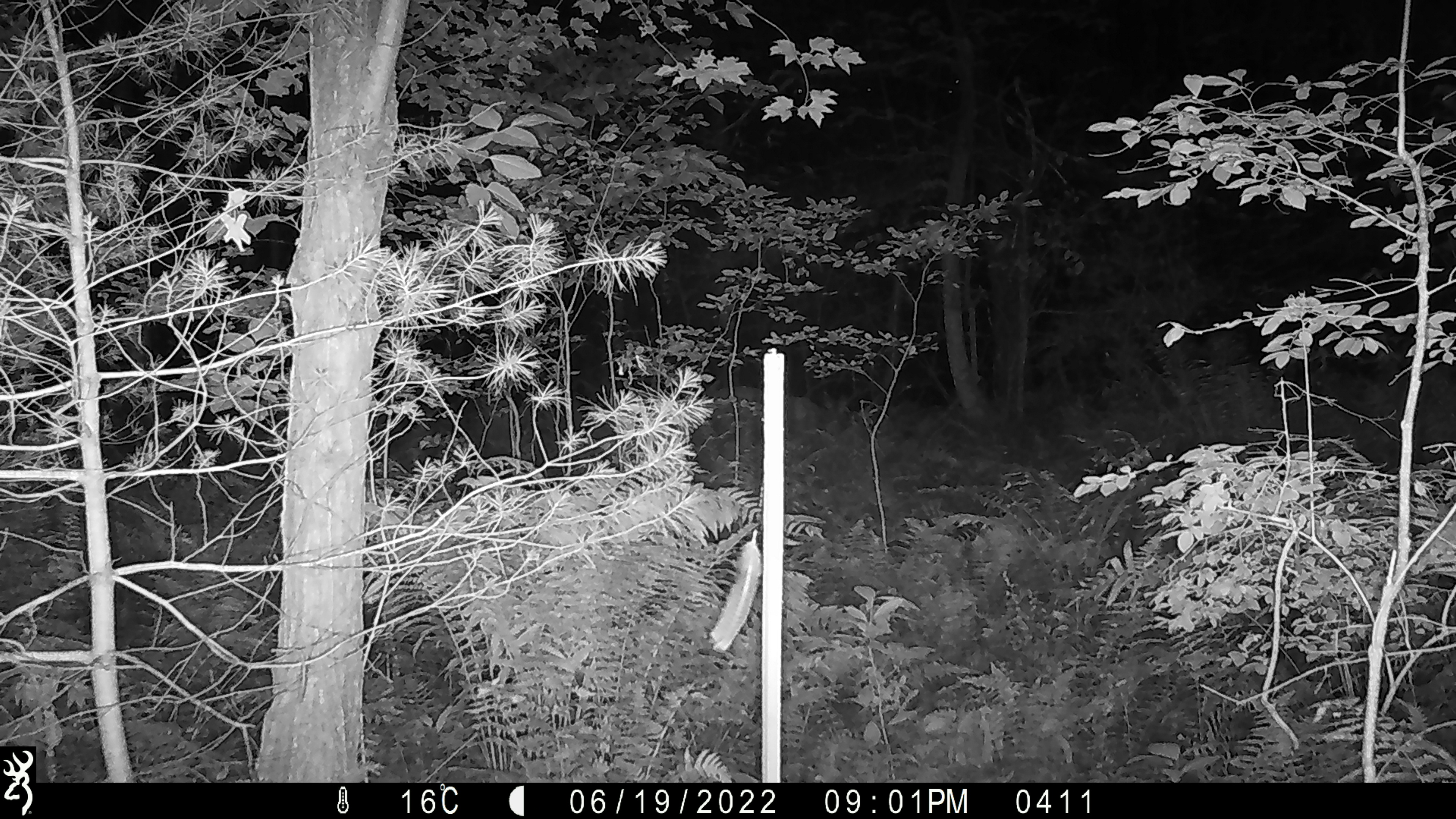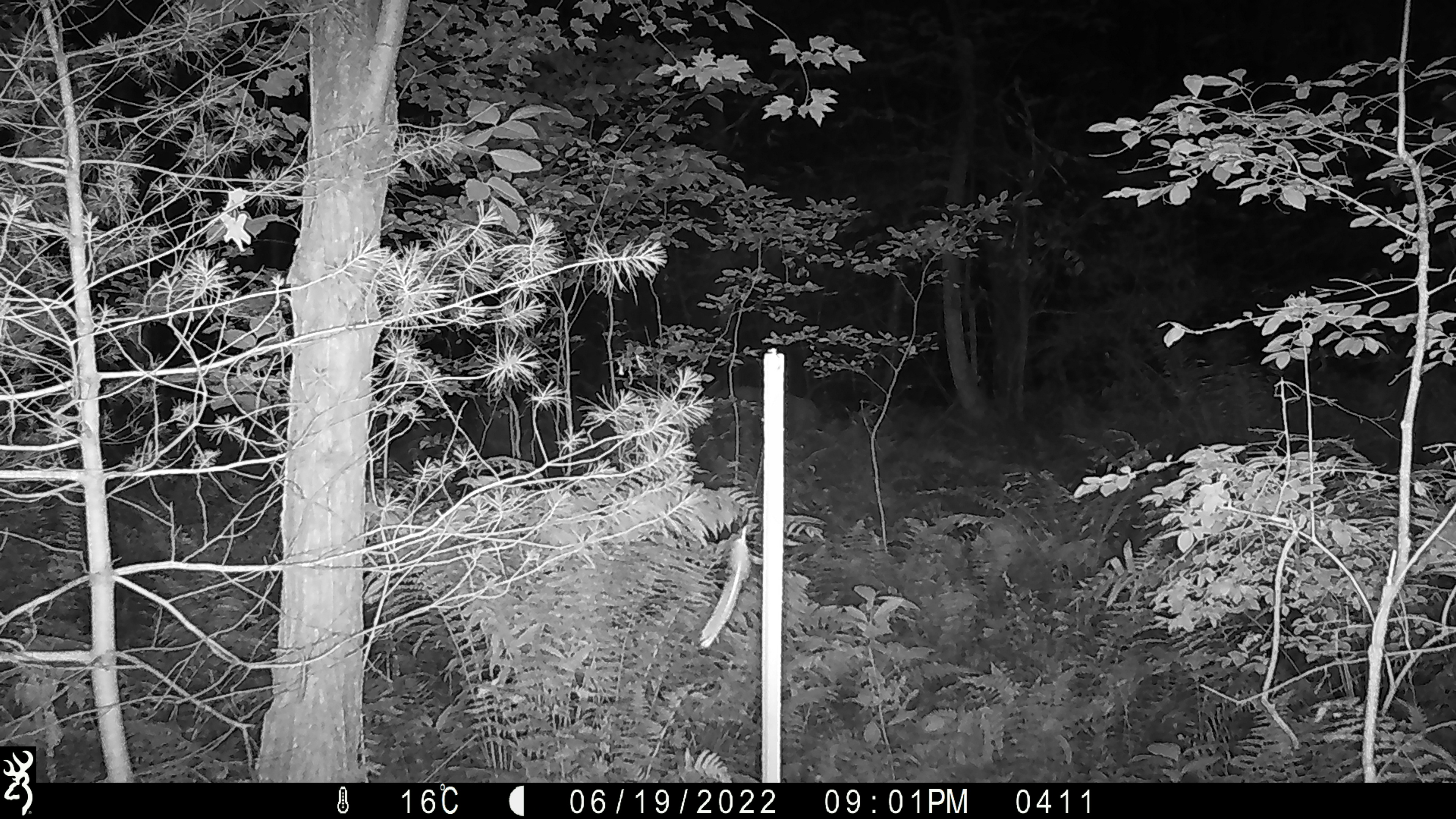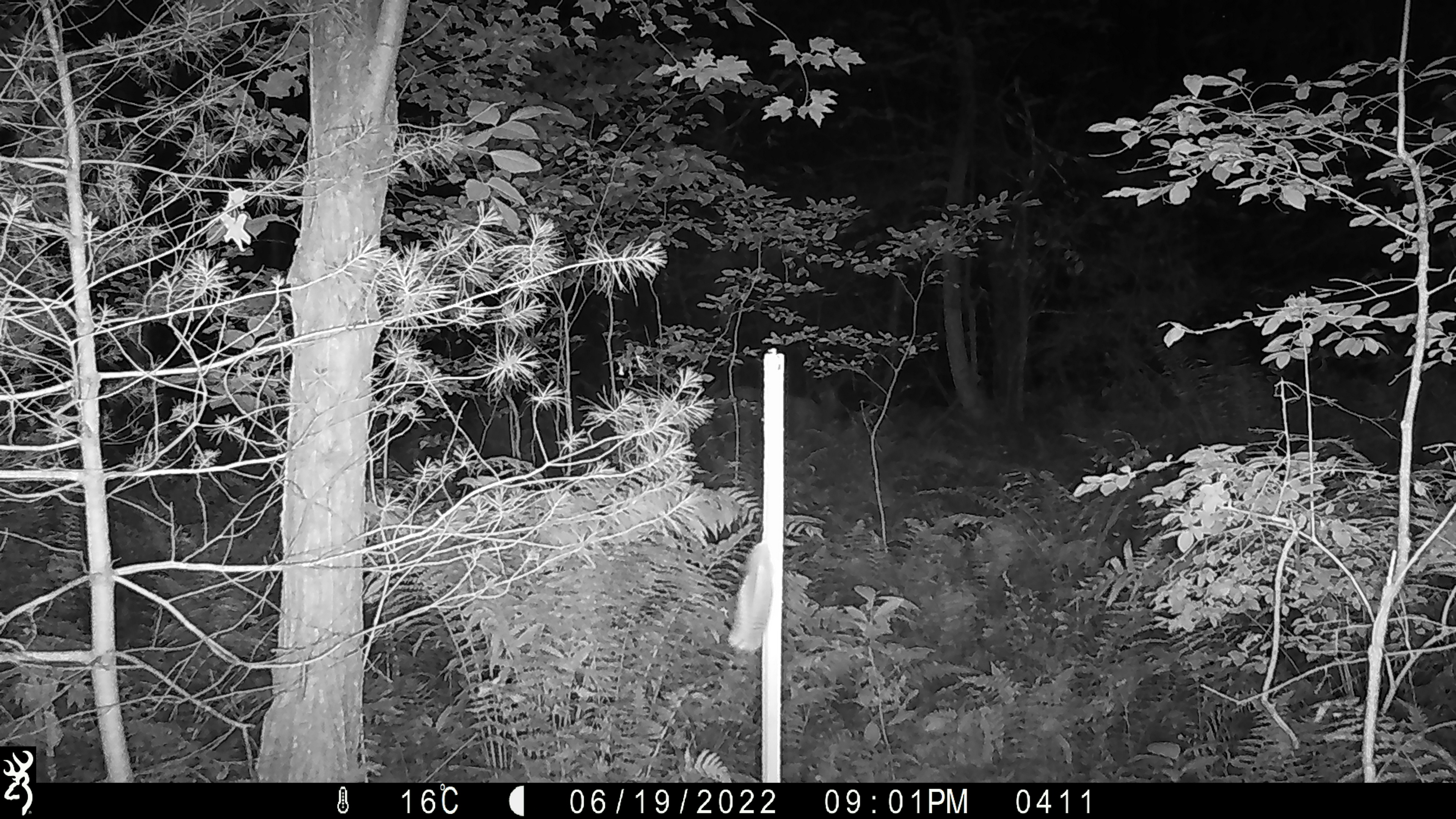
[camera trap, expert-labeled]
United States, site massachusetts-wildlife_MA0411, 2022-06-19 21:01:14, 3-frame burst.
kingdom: Animalia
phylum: Chordata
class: Mammalia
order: Artiodactyla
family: Cervidae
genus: Odocoileus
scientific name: Odocoileus virginianus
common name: white-tailed deer